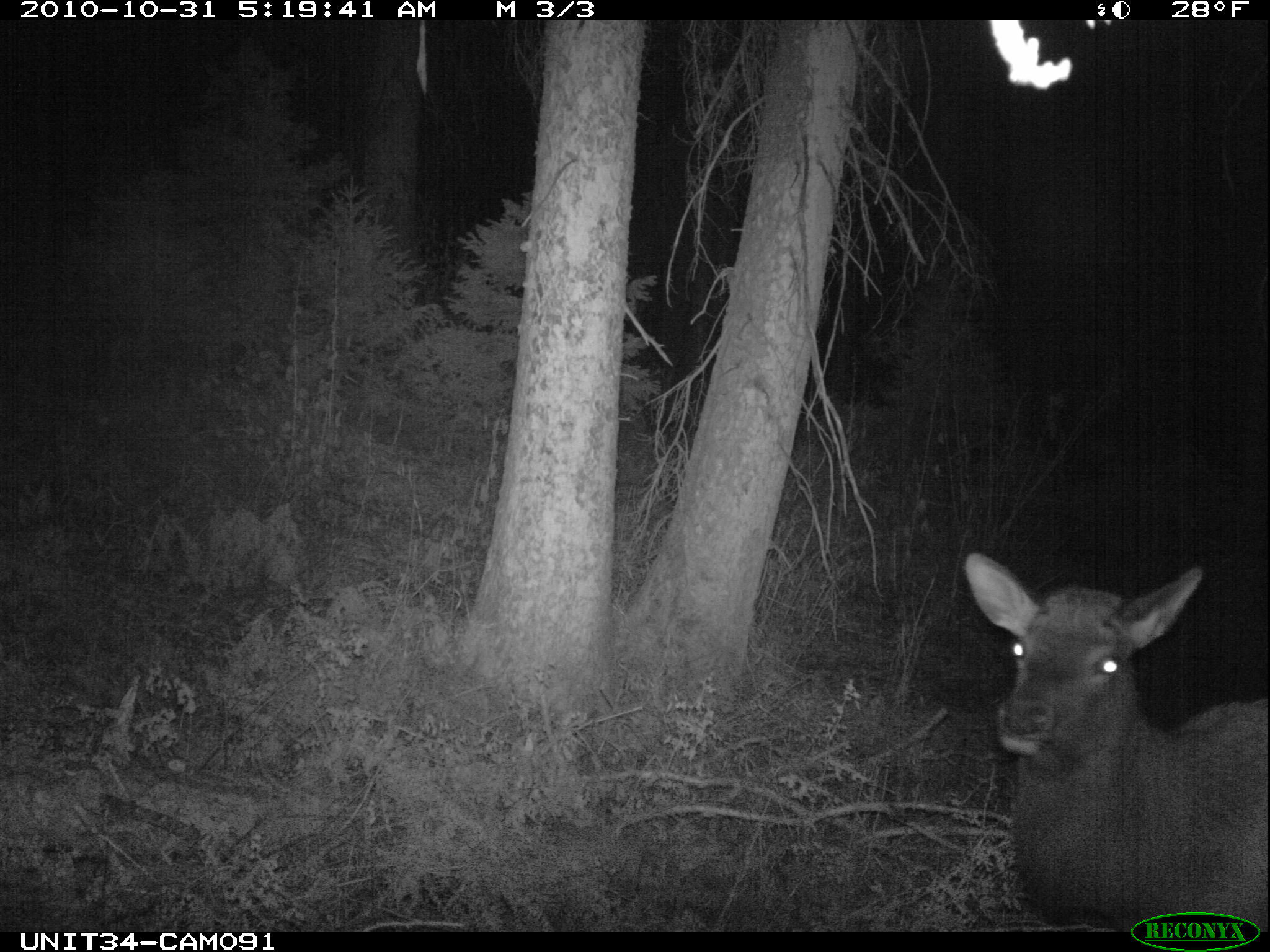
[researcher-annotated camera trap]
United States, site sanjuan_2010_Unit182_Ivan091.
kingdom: Animalia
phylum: Chordata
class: Mammalia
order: Artiodactyla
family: Cervidae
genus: Cervus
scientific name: Cervus elaphus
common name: red deer